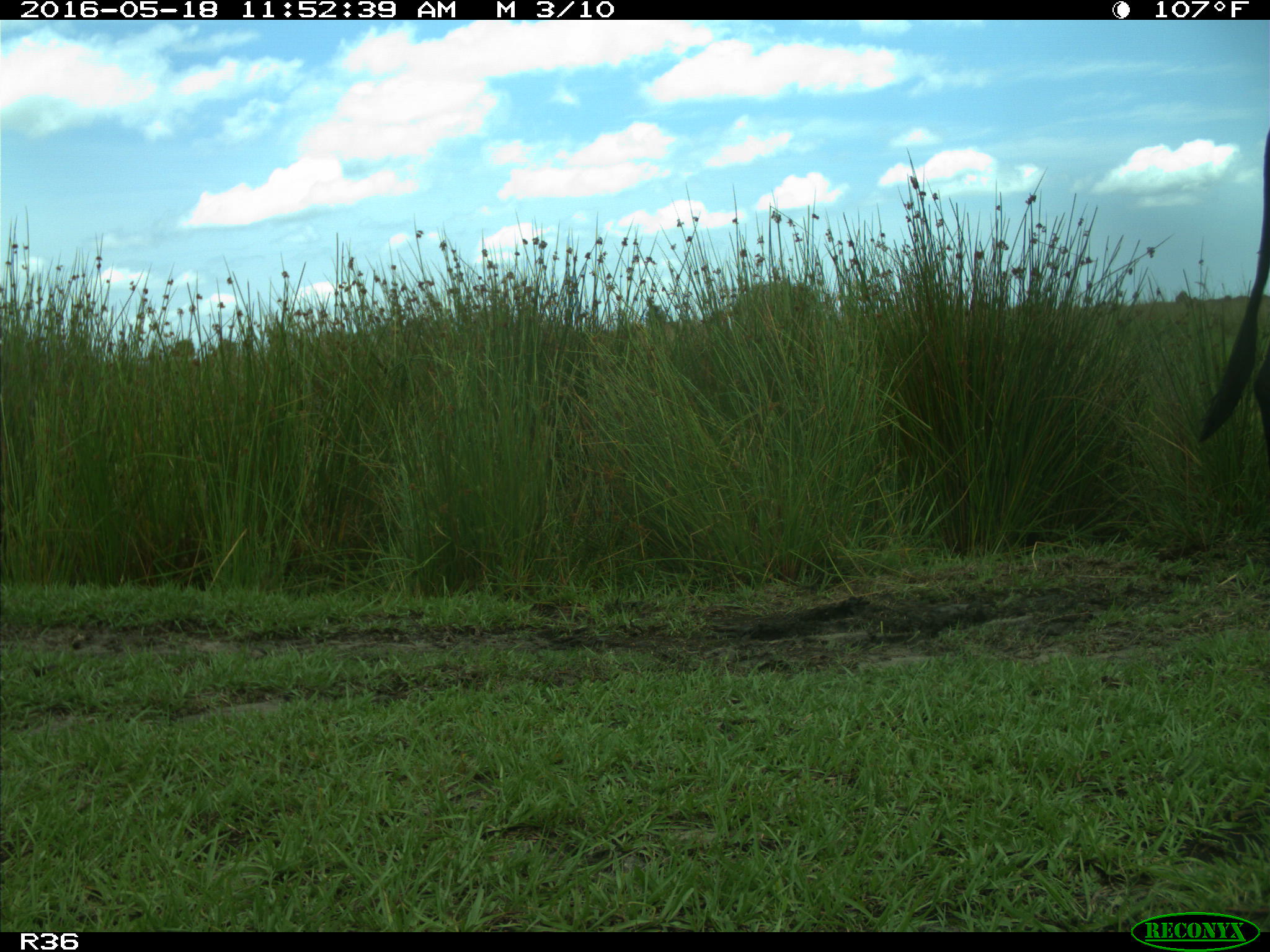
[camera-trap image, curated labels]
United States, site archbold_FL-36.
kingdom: Animalia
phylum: Chordata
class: Mammalia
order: Artiodactyla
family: Bovidae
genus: Bos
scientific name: Bos taurus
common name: domestic cow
Bos taurus (domestic cow).